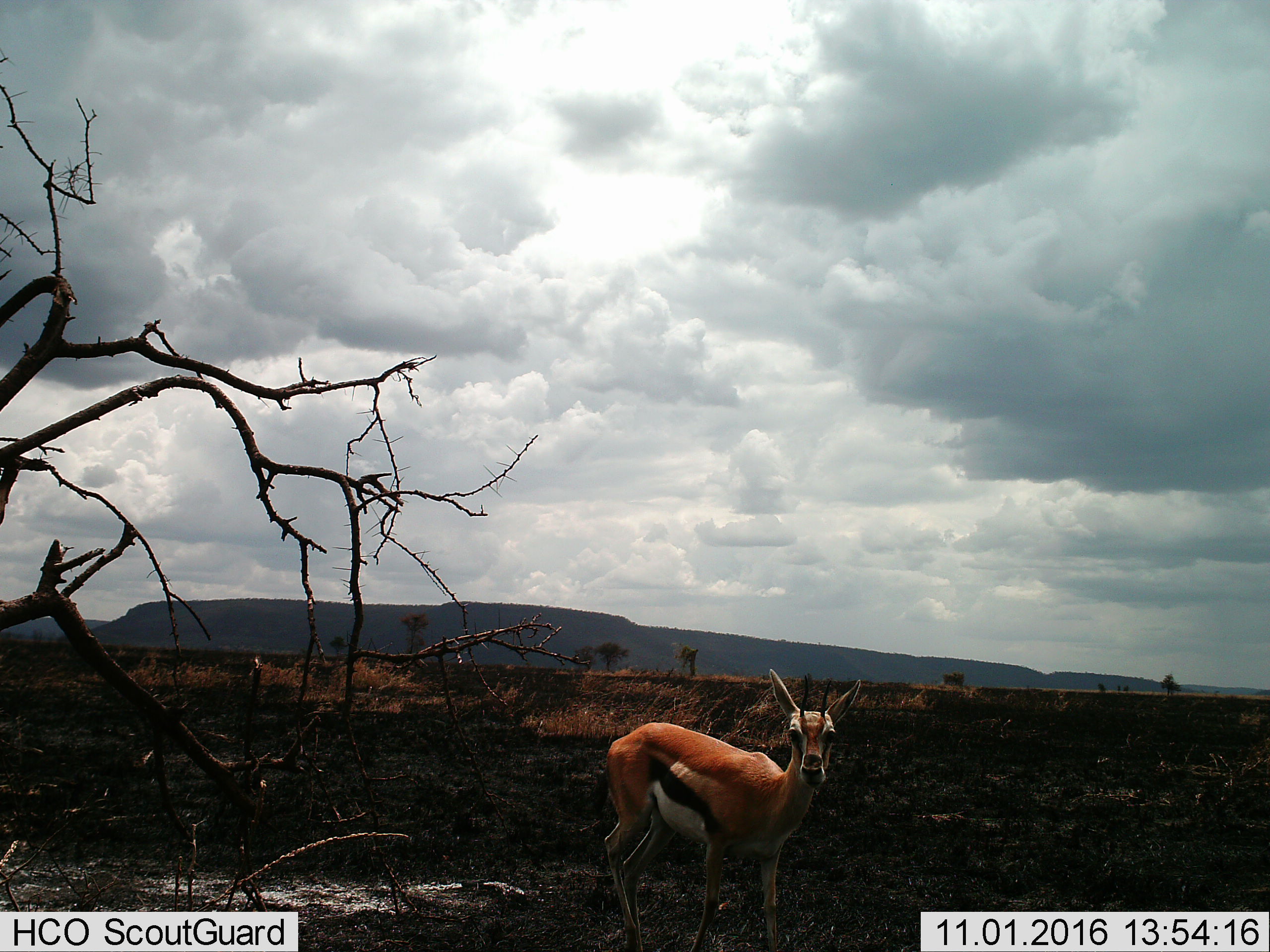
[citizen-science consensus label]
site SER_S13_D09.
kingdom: Animalia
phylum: Chordata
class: Mammalia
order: Artiodactyla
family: Bovidae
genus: Eudorcas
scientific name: Eudorcas thomsonii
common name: thomson's gazelle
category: gazellethomsons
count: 1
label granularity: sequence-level